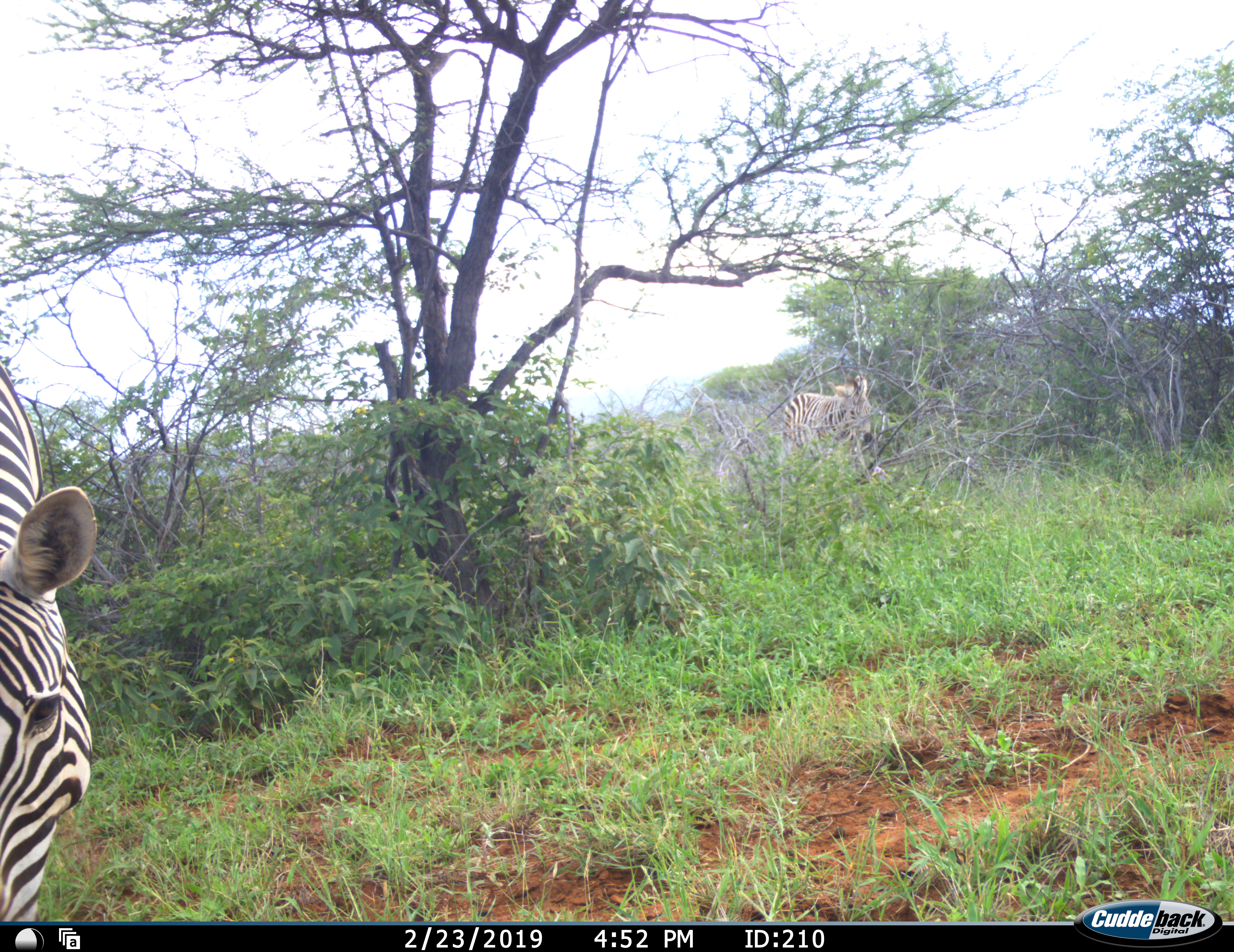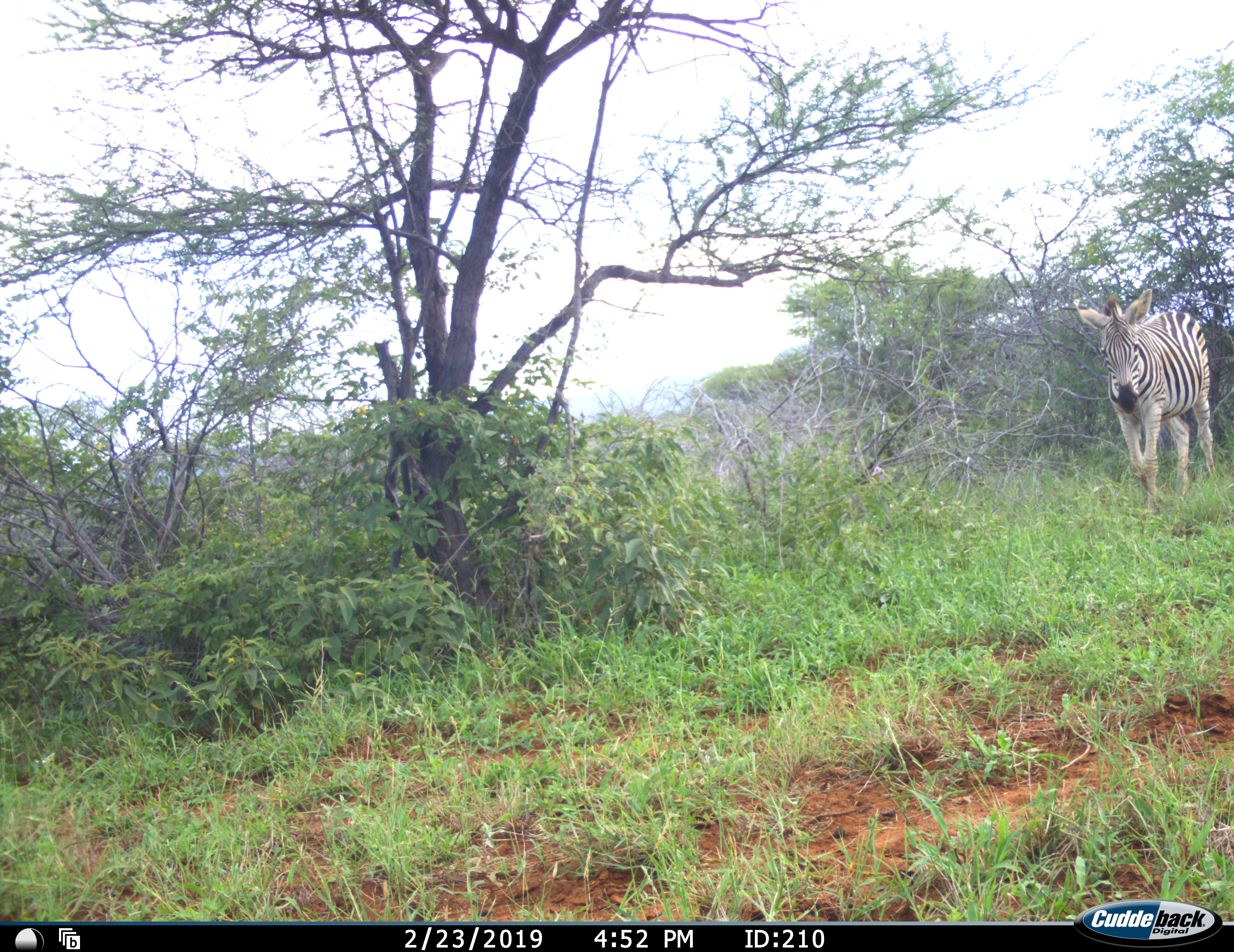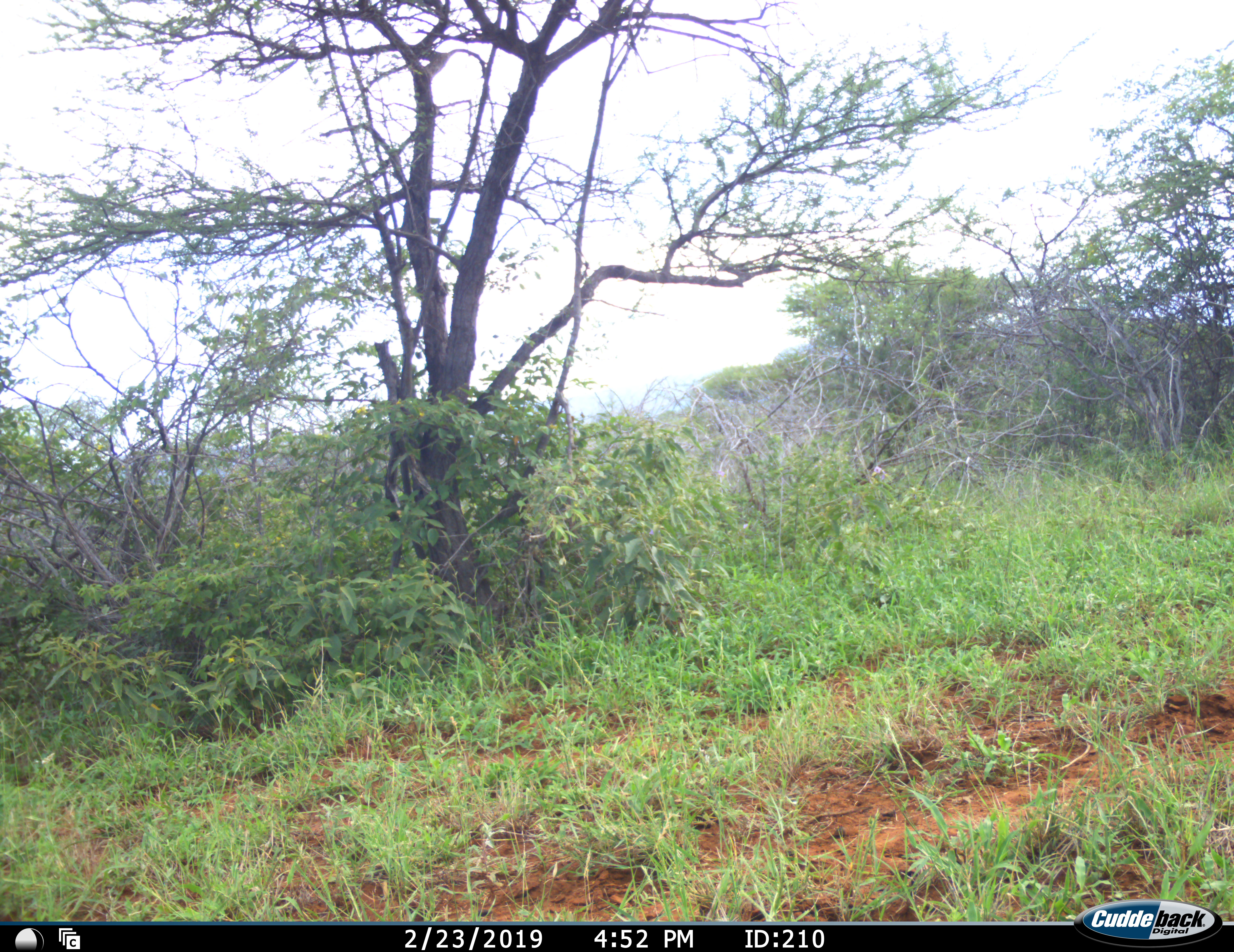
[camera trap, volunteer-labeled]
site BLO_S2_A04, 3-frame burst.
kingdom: Animalia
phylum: Chordata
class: Mammalia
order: Perissodactyla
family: Equidae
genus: Equus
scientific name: Equus quagga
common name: plains zebra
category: zebraplains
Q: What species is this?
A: Zebraplains (plains zebra) (Equus quagga).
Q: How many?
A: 2.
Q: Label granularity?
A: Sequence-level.